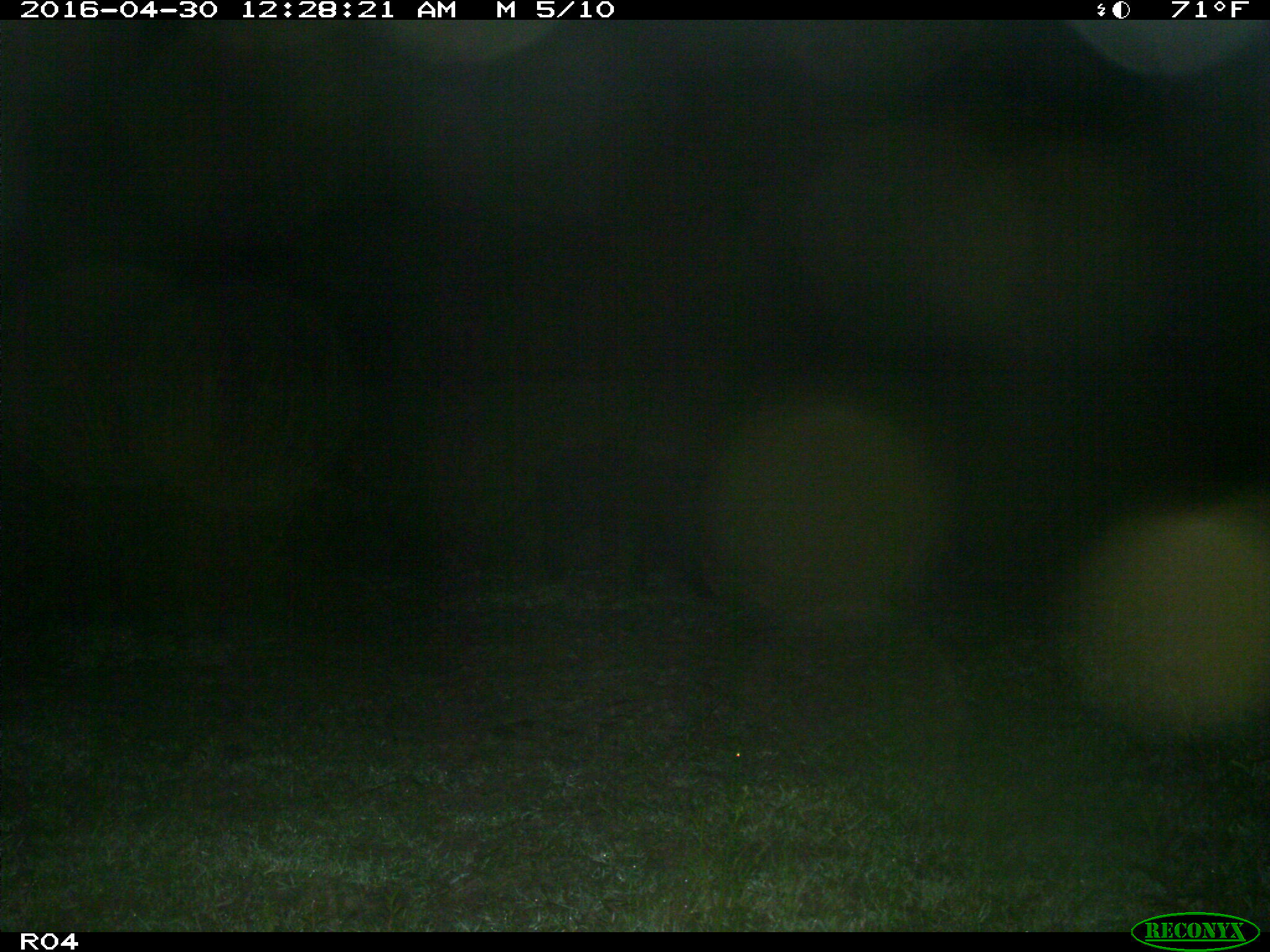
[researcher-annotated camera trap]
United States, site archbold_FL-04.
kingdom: Animalia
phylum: Chordata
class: Mammalia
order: Artiodactyla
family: Suidae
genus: Sus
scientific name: Sus scrofa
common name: wild boar